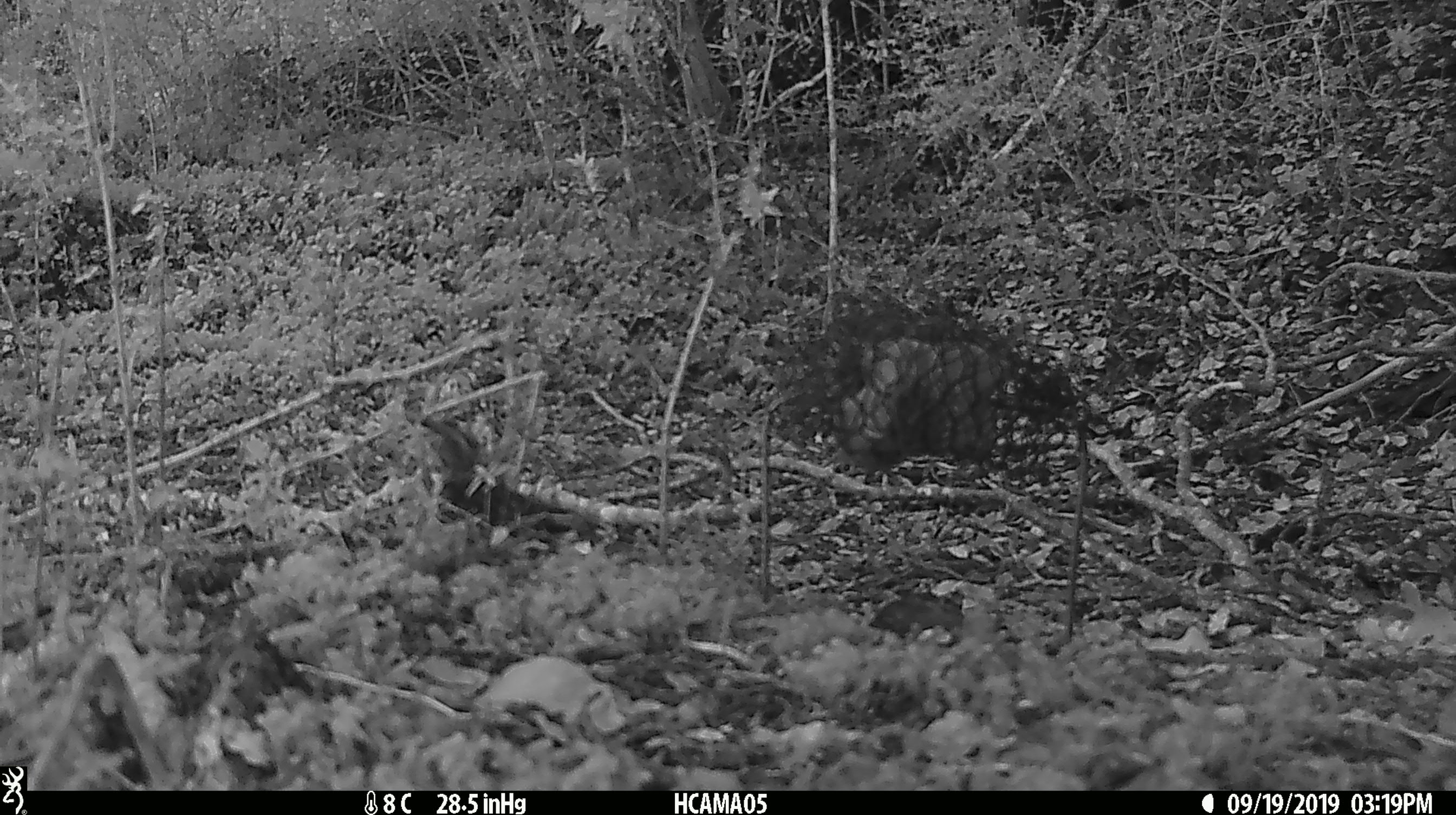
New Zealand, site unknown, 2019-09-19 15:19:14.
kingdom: Animalia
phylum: Chordata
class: Mammalia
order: Rodentia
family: Muridae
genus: Mus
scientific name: Mus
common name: mouse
Mouse (Mus).